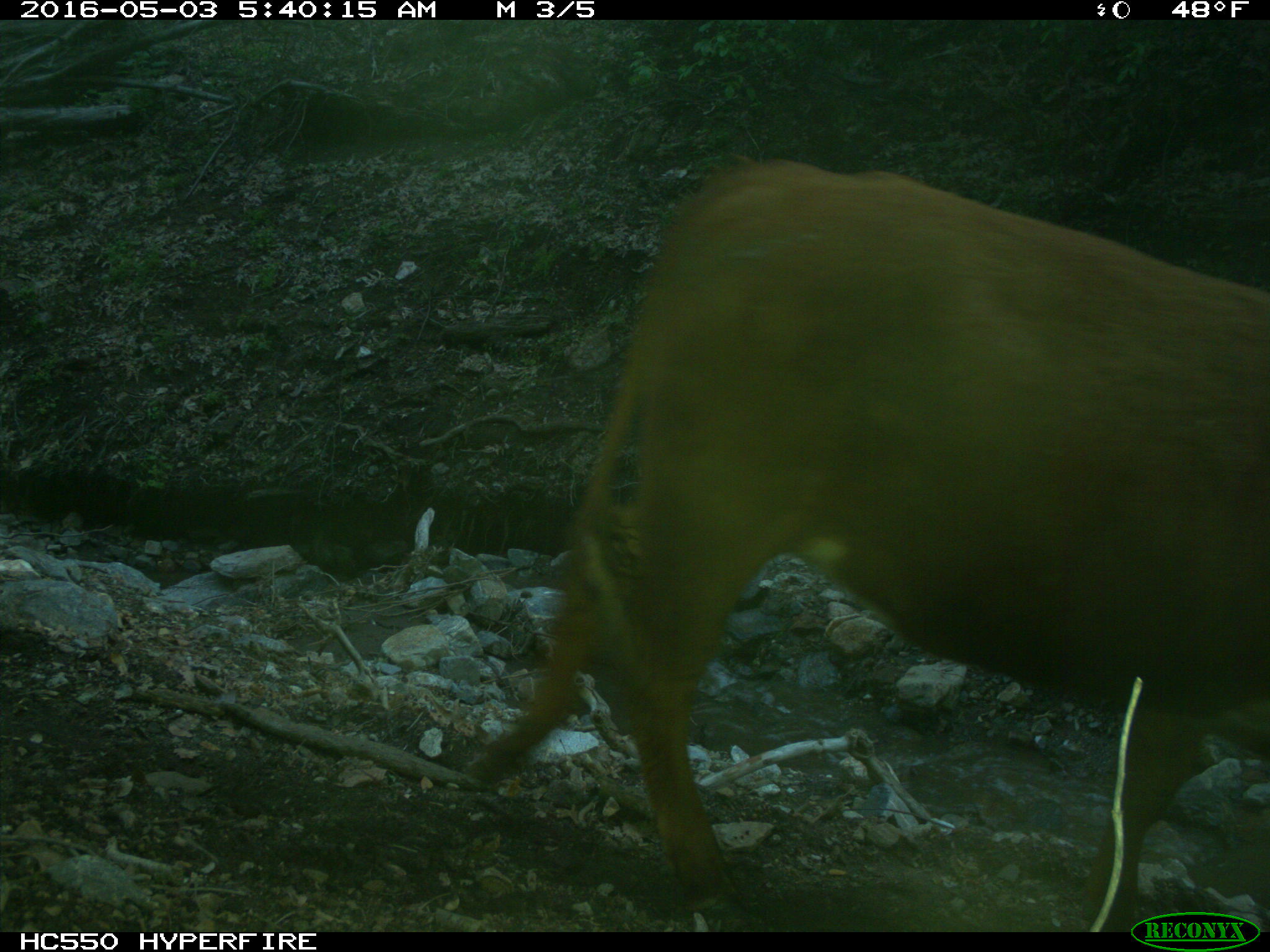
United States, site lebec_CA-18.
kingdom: Animalia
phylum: Chordata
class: Mammalia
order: Artiodactyla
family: Bovidae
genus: Bos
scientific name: Bos taurus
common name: domestic cow